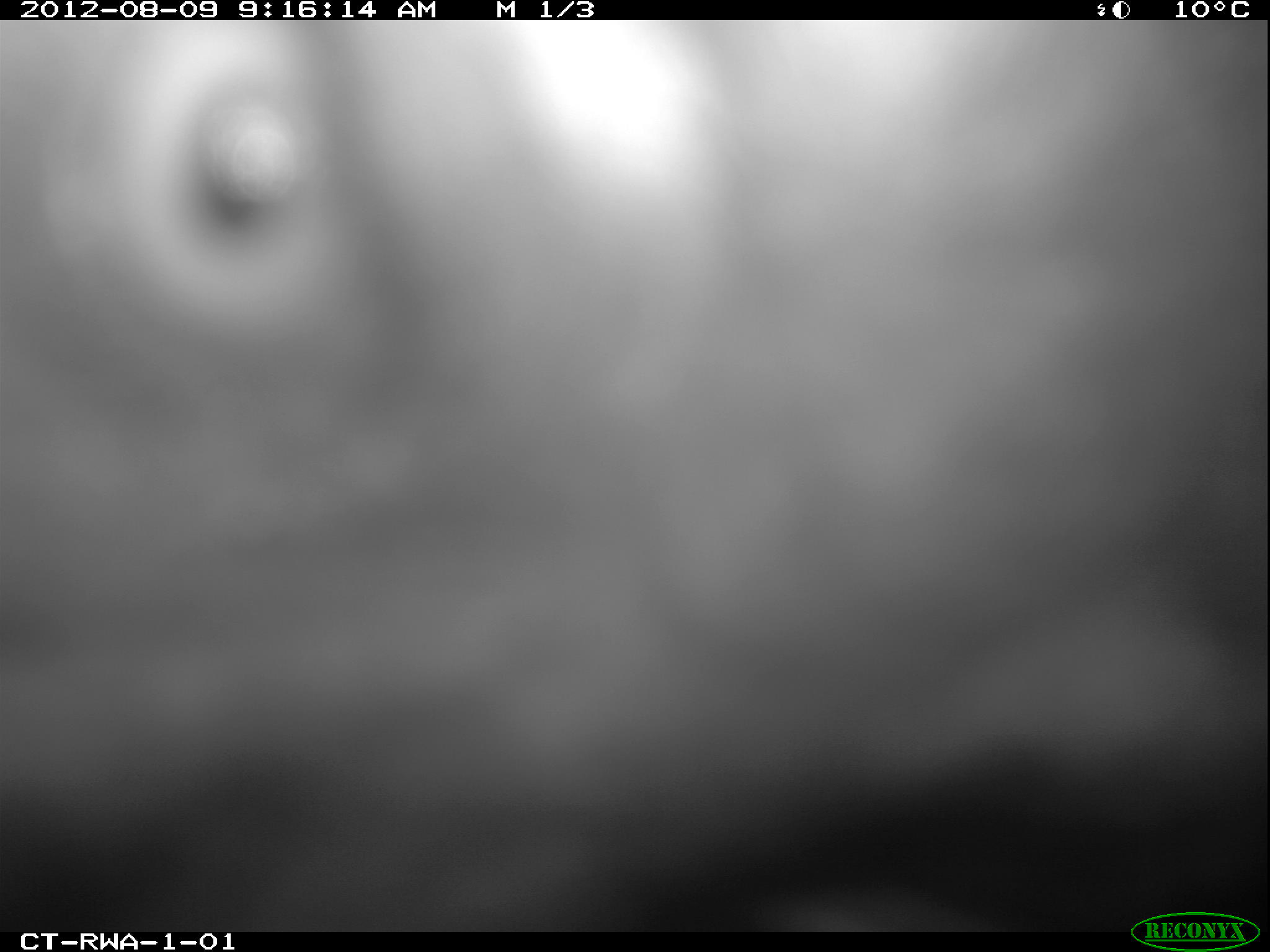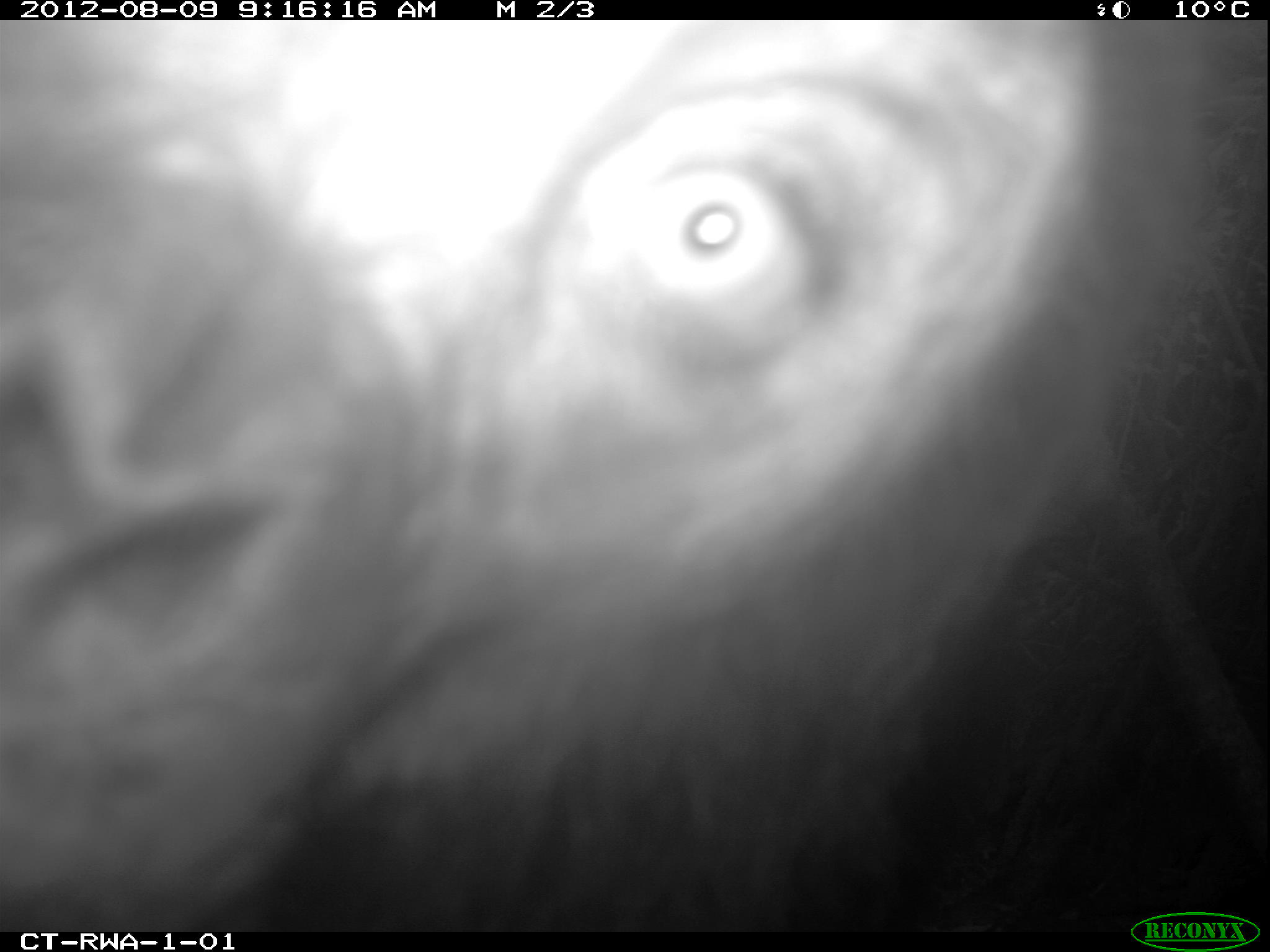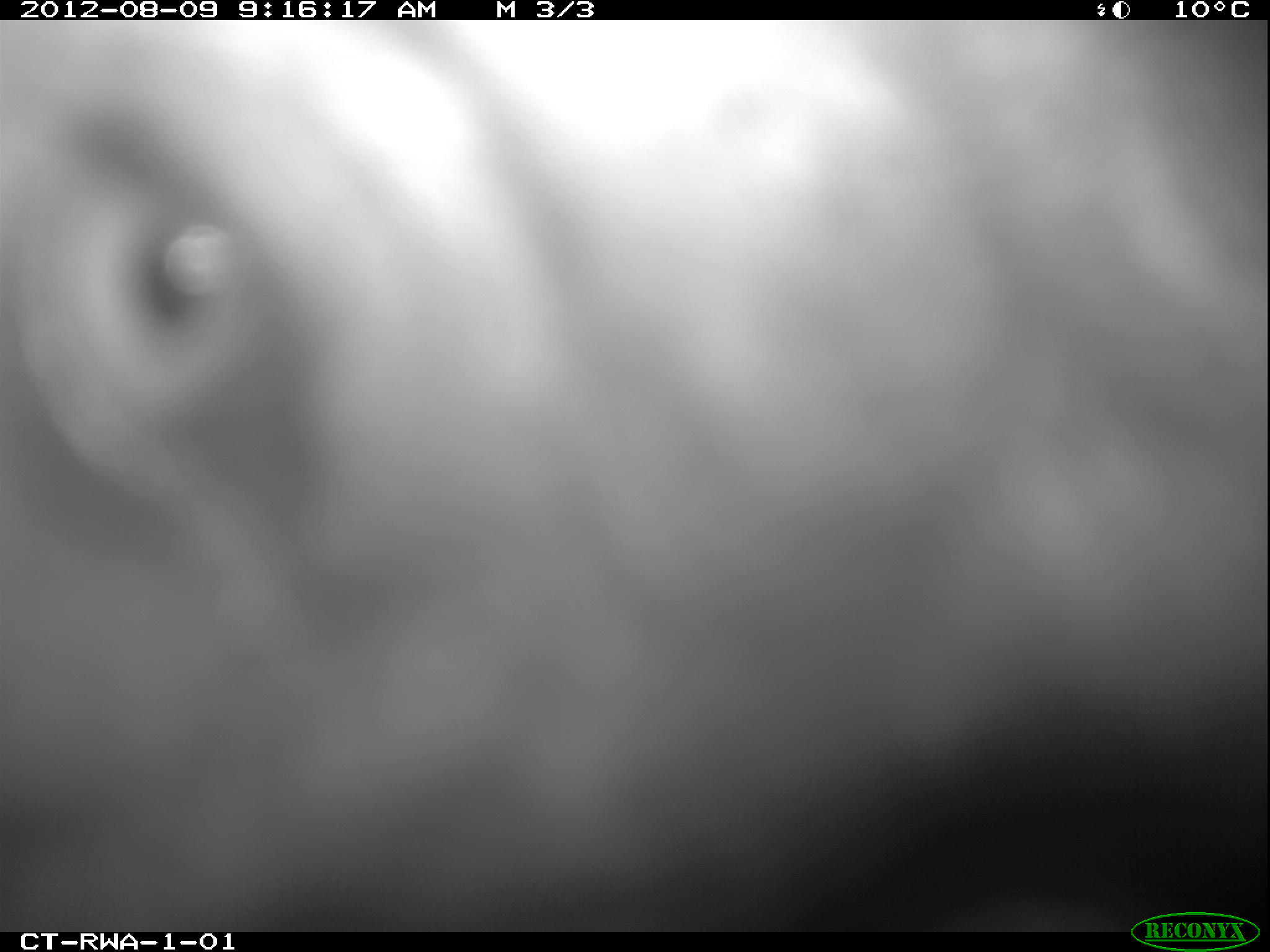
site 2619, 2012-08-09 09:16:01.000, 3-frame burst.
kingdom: Animalia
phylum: Chordata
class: Mammalia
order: Primates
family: Hominidae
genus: Pan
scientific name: Pan troglodytes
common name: chimpanzee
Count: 4.